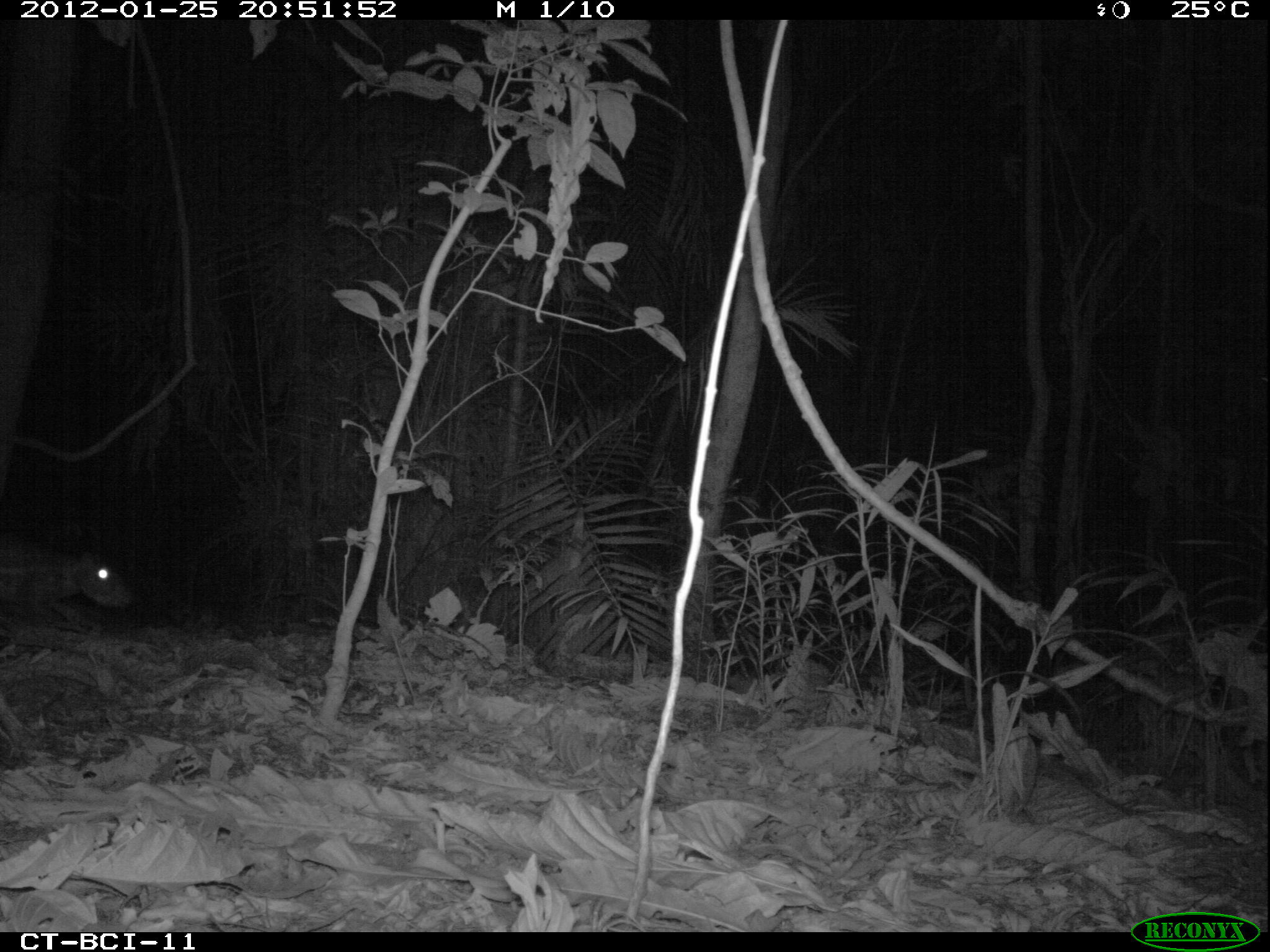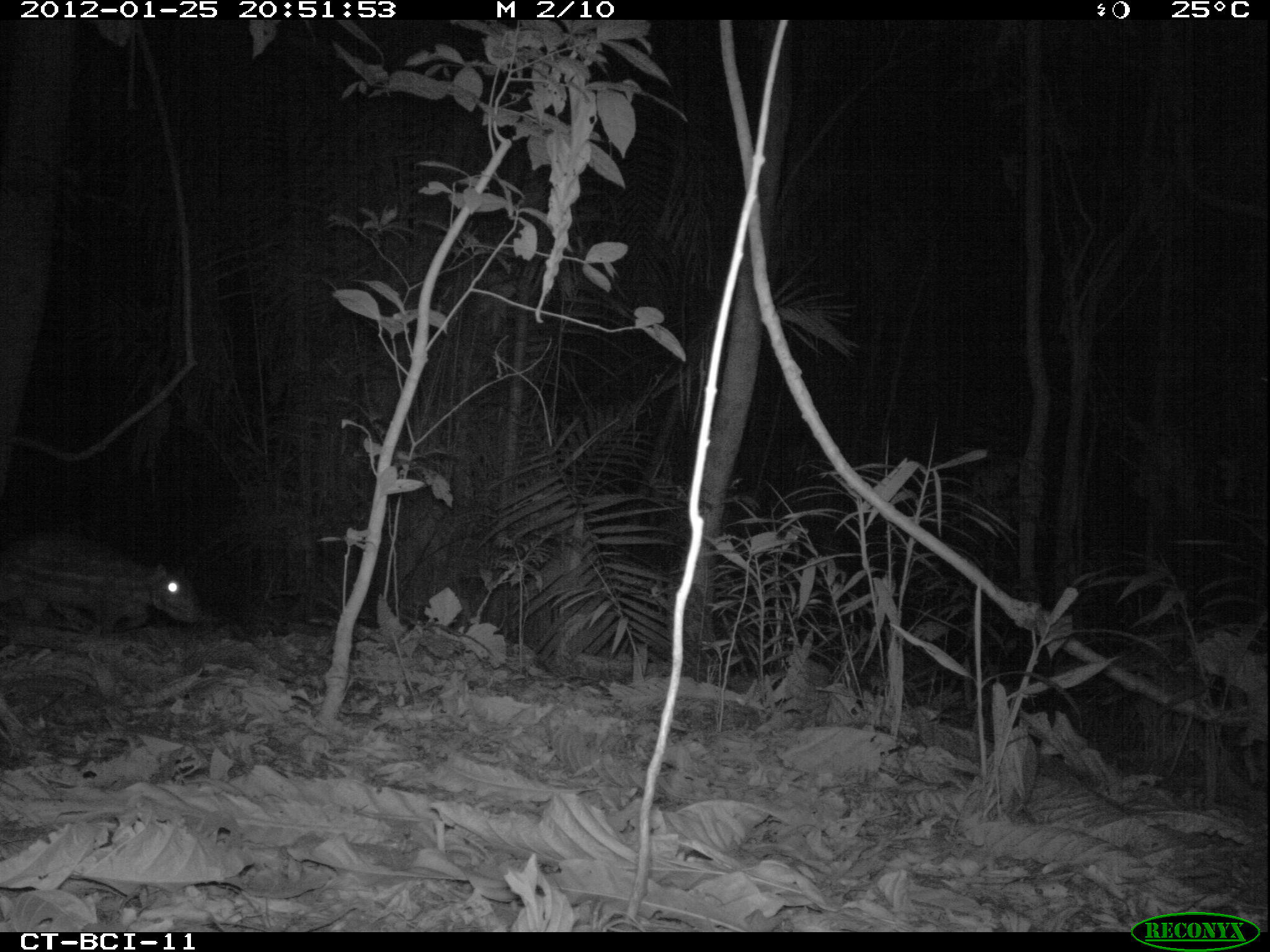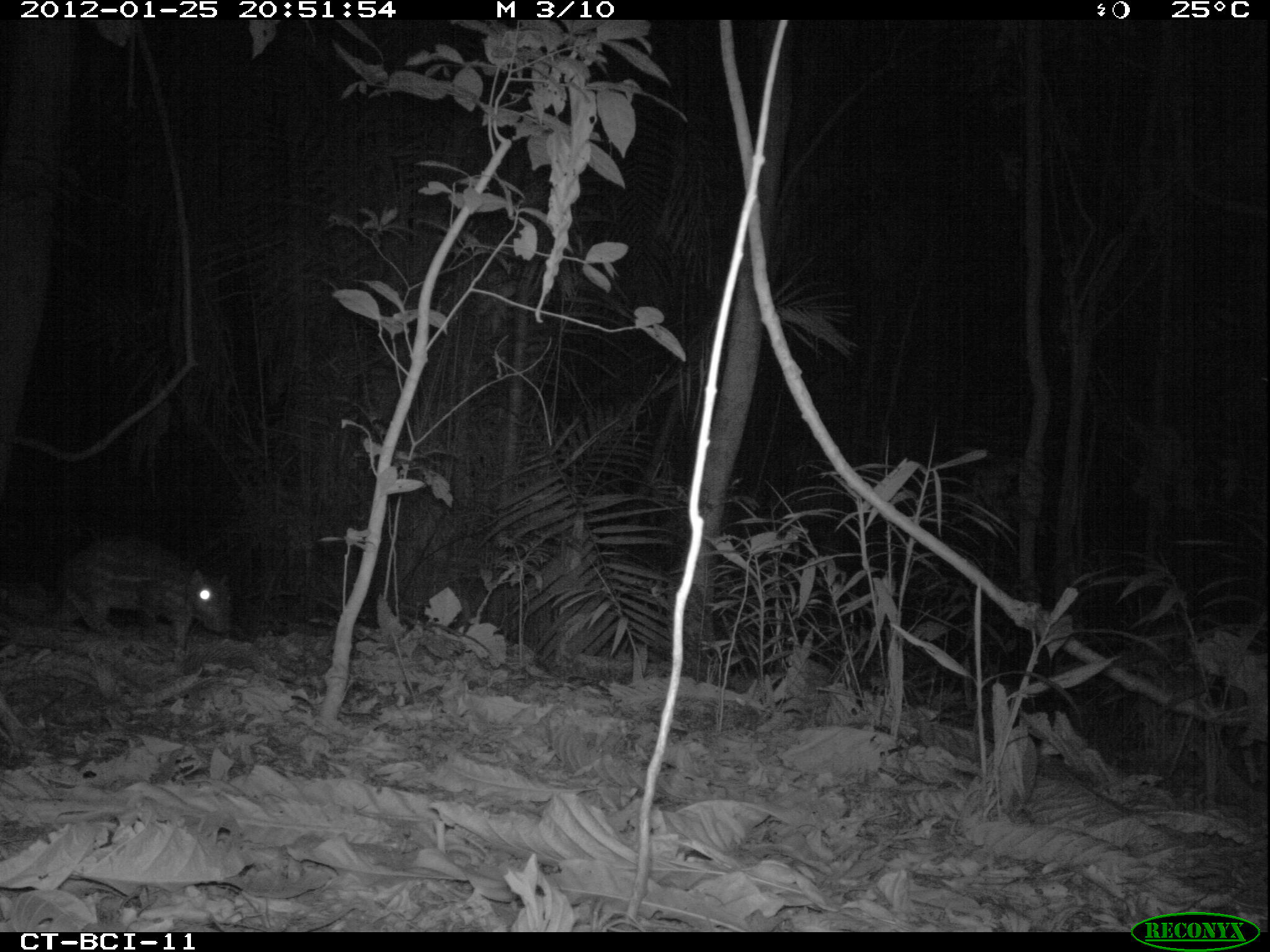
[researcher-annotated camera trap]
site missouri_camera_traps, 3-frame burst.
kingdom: Animalia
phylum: Chordata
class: Mammalia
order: Rodentia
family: Cuniculidae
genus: Cuniculus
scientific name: Cuniculus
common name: paca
Paca (Cuniculus). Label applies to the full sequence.